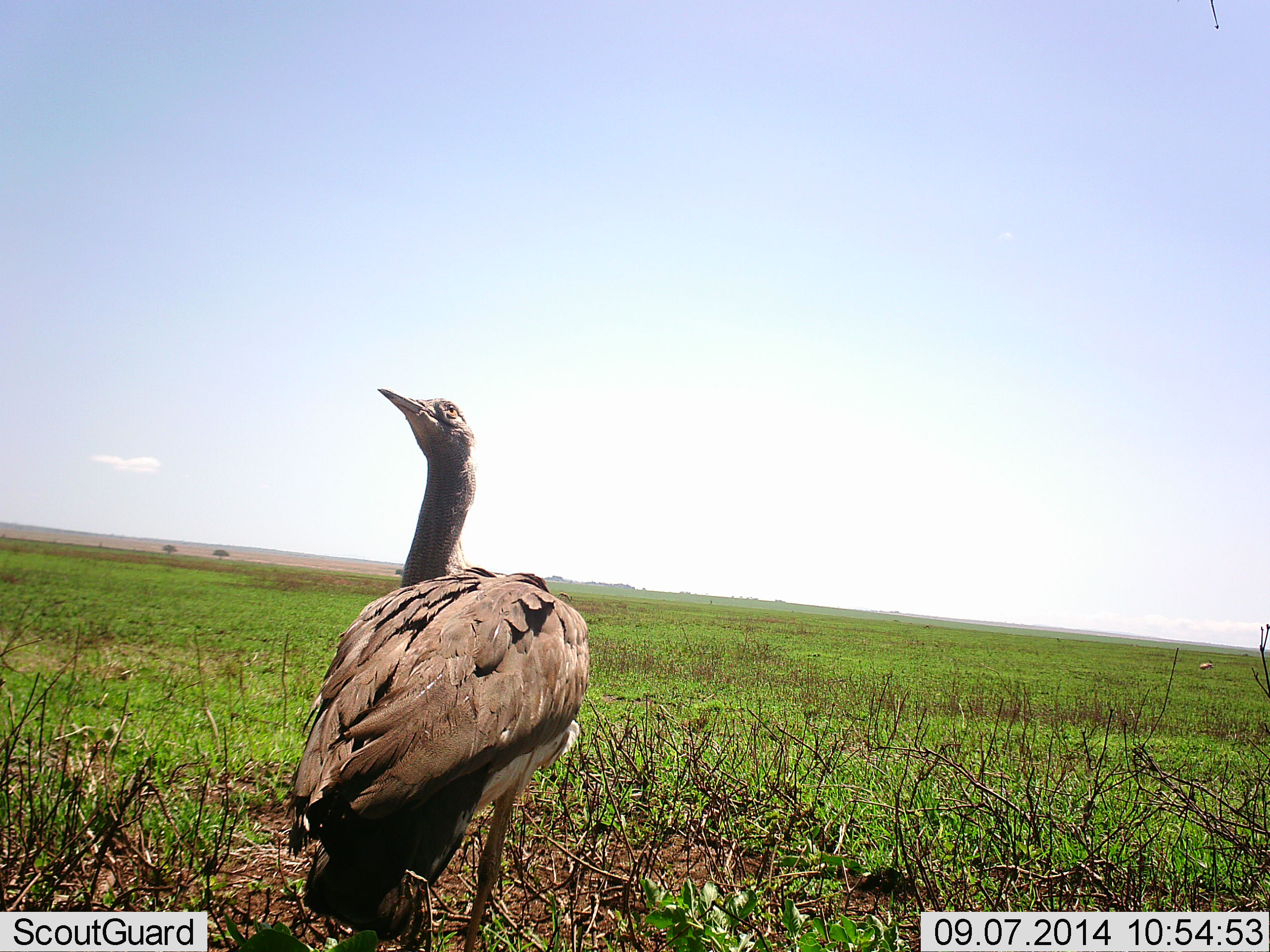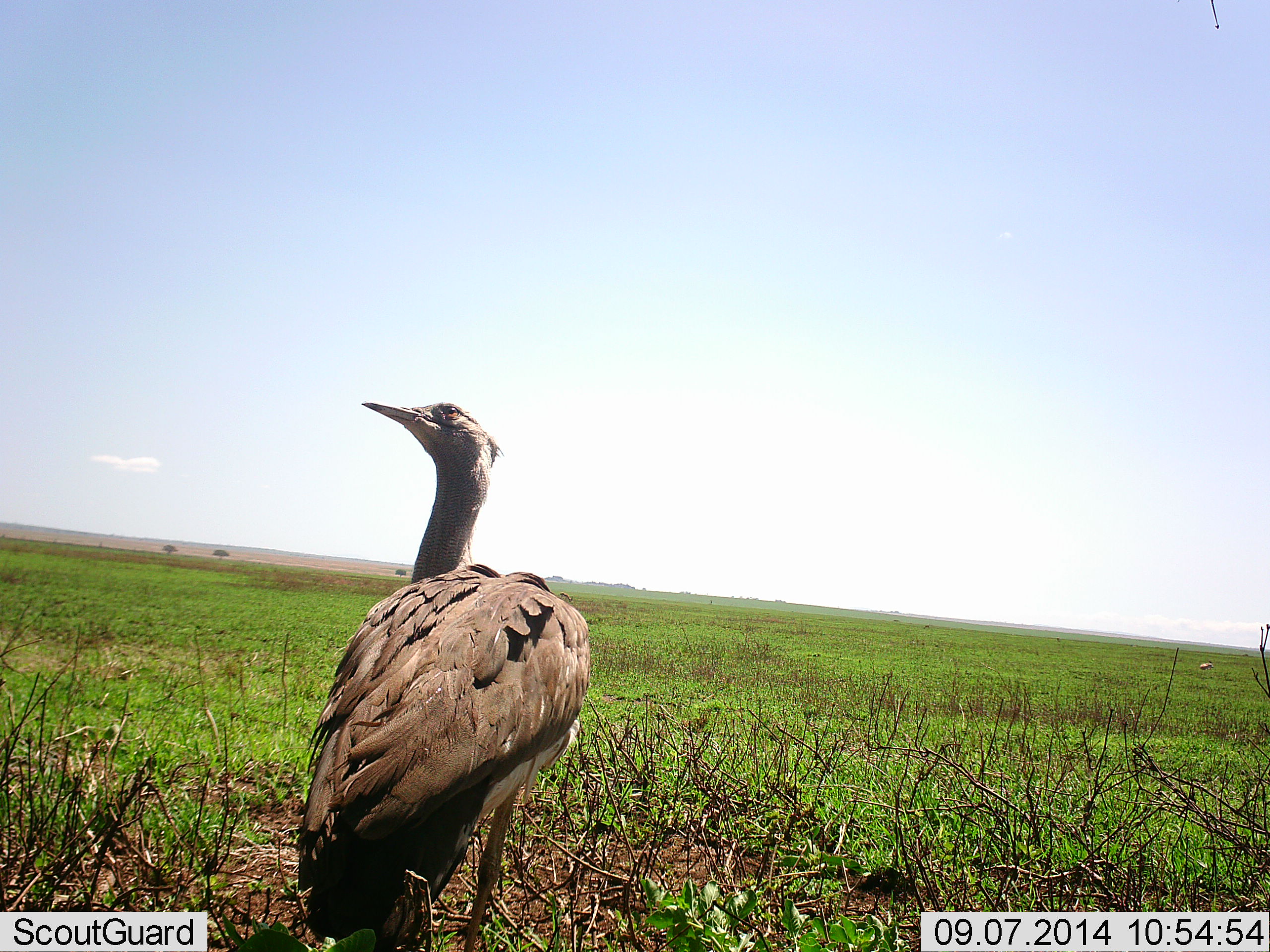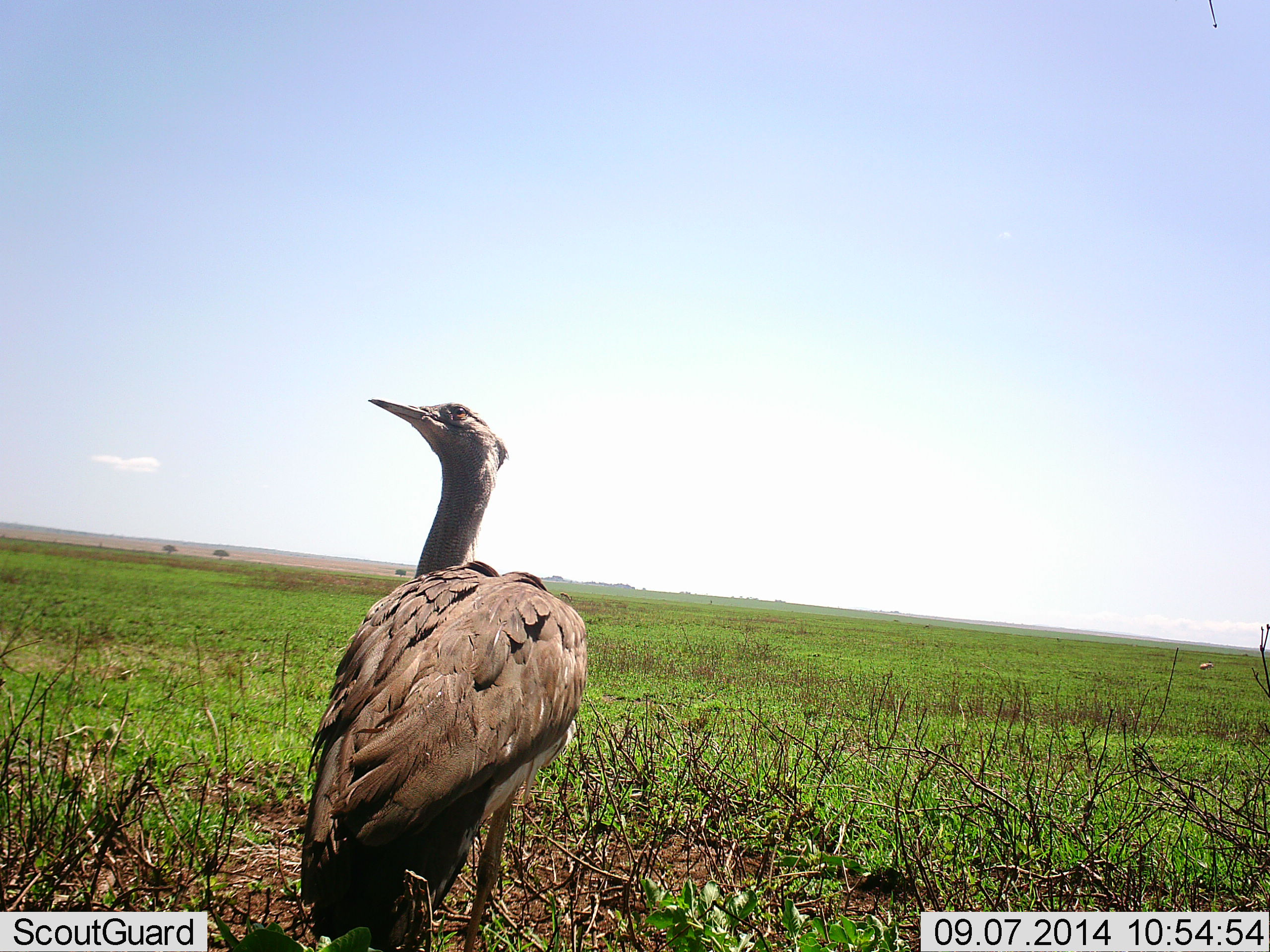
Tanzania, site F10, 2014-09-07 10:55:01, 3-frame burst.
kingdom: Animalia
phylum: Chordata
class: Aves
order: Otidiformes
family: Otididae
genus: Ardeotis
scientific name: Ardeotis kori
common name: kori bustard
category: koribustard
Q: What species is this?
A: Koribustard (kori bustard) (Ardeotis kori).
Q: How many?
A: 1.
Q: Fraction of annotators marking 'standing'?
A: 100%.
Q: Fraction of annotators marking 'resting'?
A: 0%.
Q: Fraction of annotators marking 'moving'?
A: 0%.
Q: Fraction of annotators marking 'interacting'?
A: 0%.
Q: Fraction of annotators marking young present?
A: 0%.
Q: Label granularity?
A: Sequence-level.